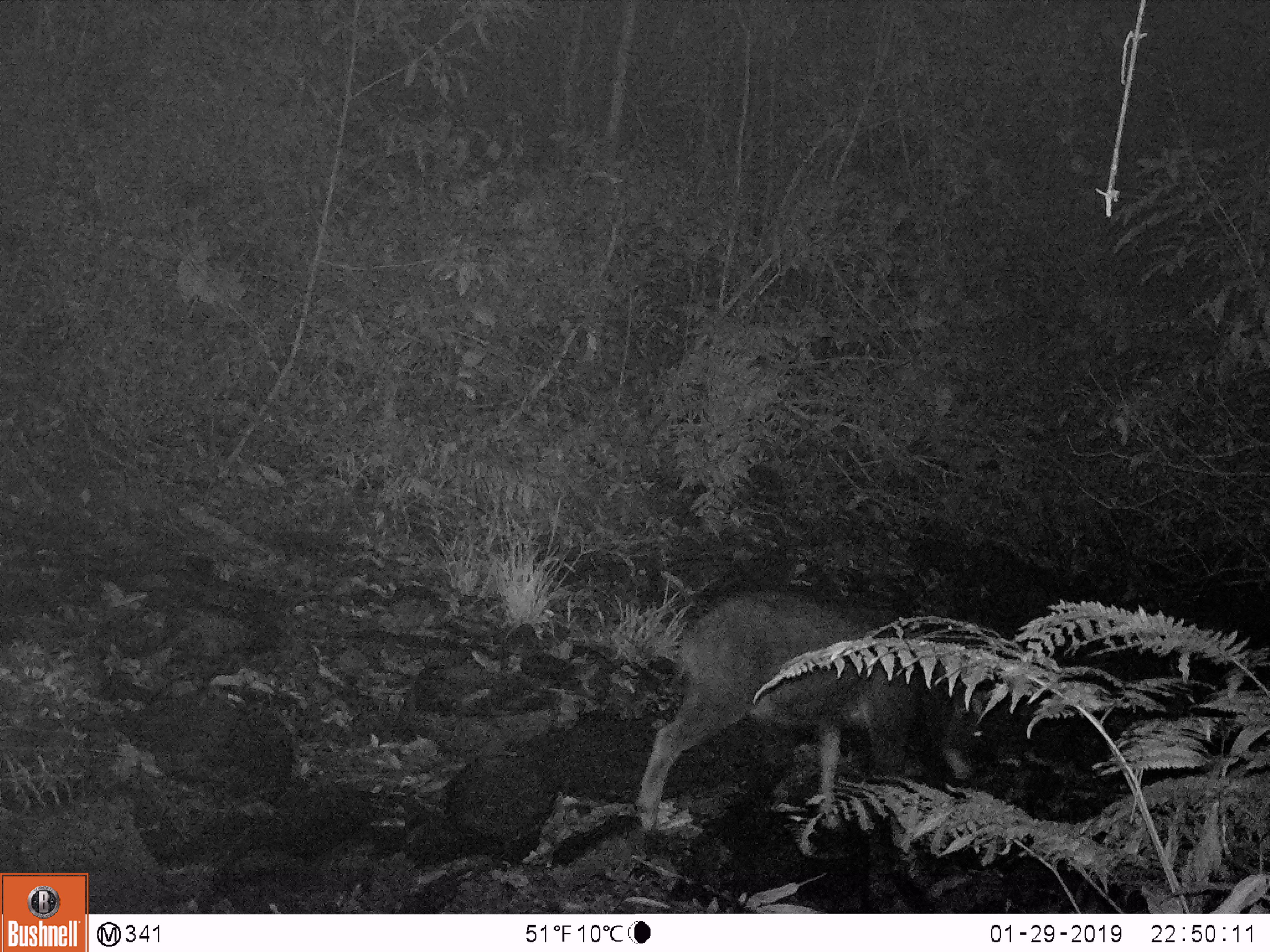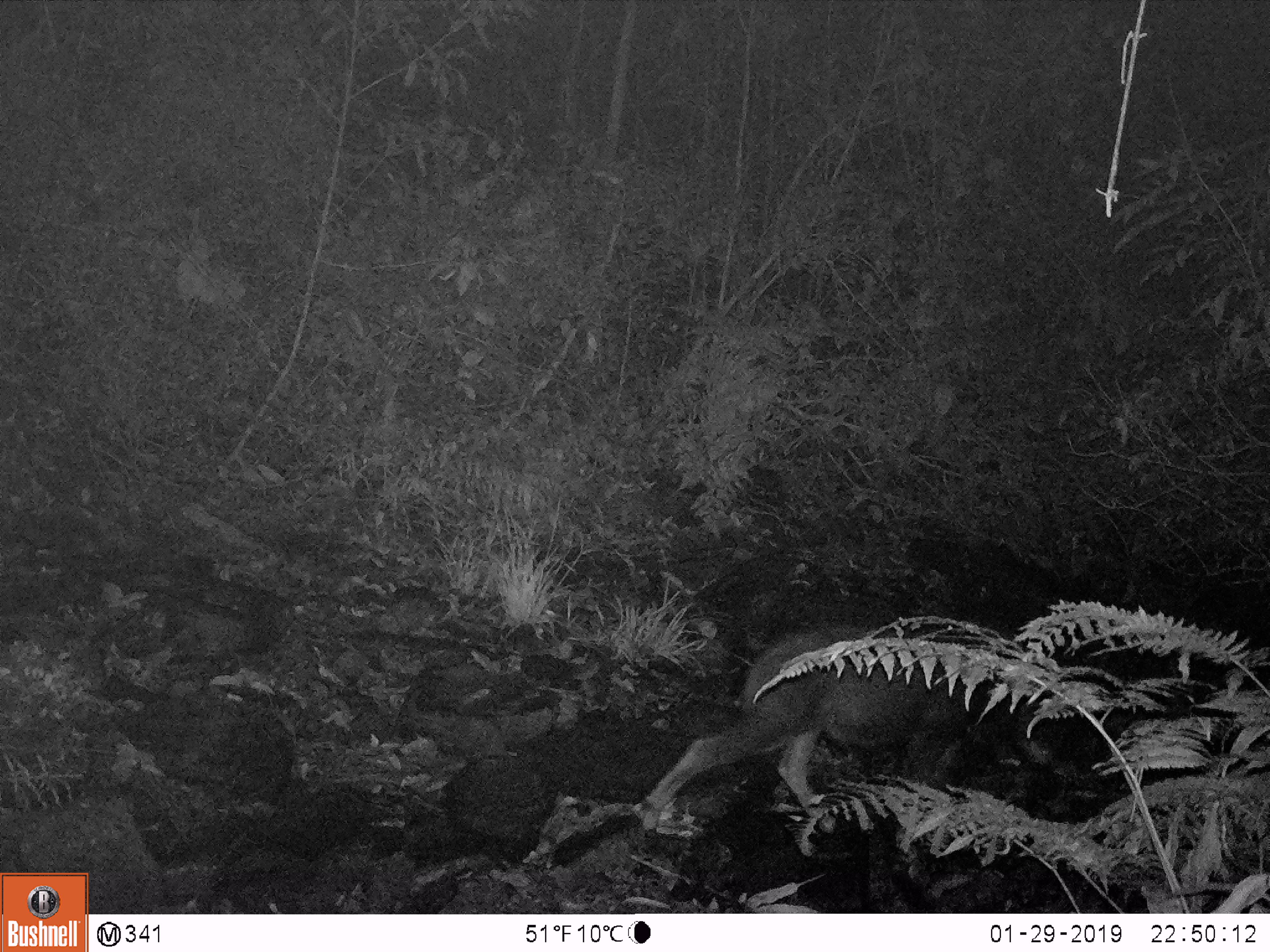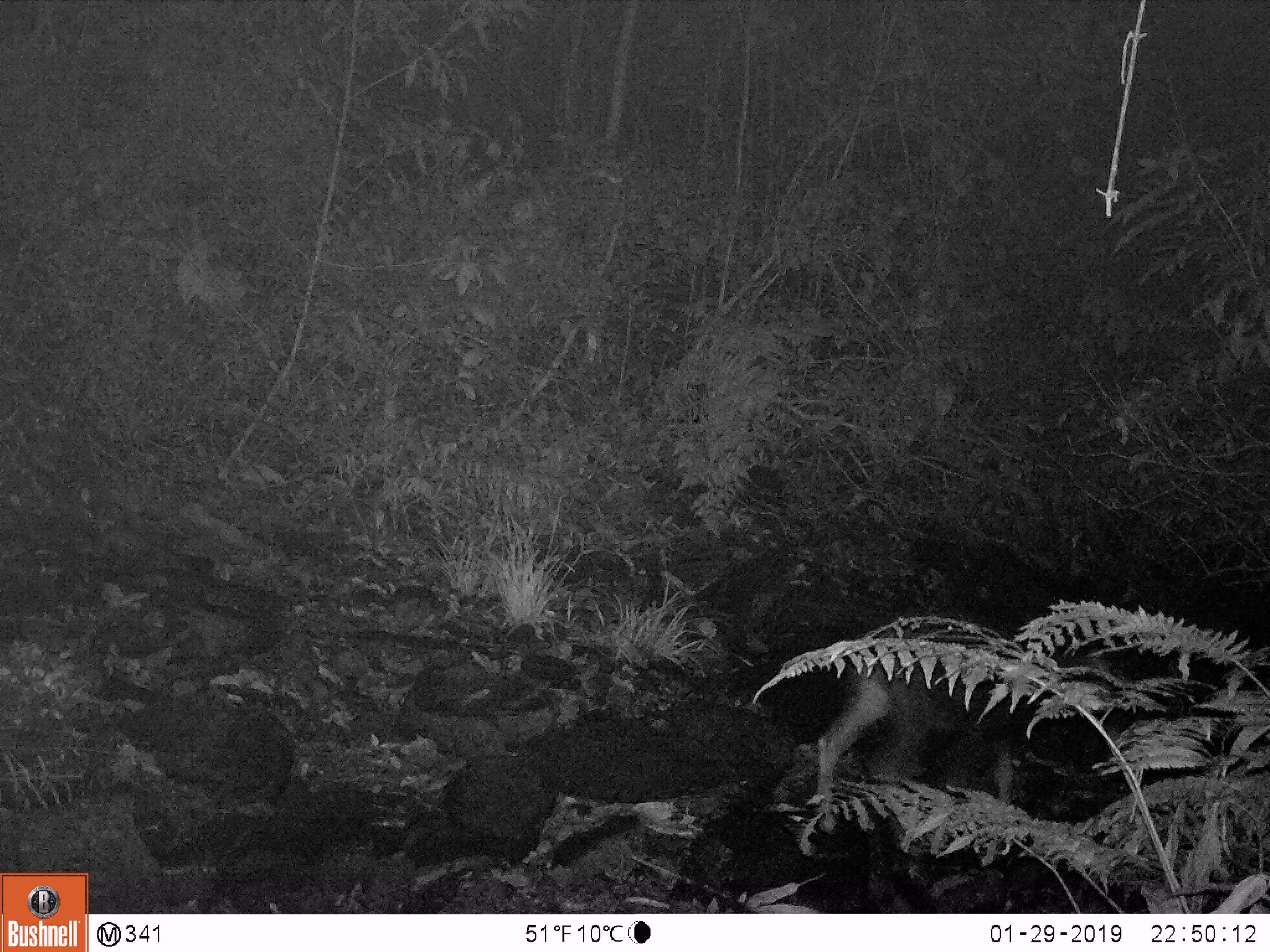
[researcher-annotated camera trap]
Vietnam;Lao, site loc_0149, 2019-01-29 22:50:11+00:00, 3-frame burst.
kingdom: Animalia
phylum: Chordata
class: Mammalia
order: Artiodactyla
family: Bovidae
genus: Capricornis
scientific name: Capricornis sumatraensis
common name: chinese serow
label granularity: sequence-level